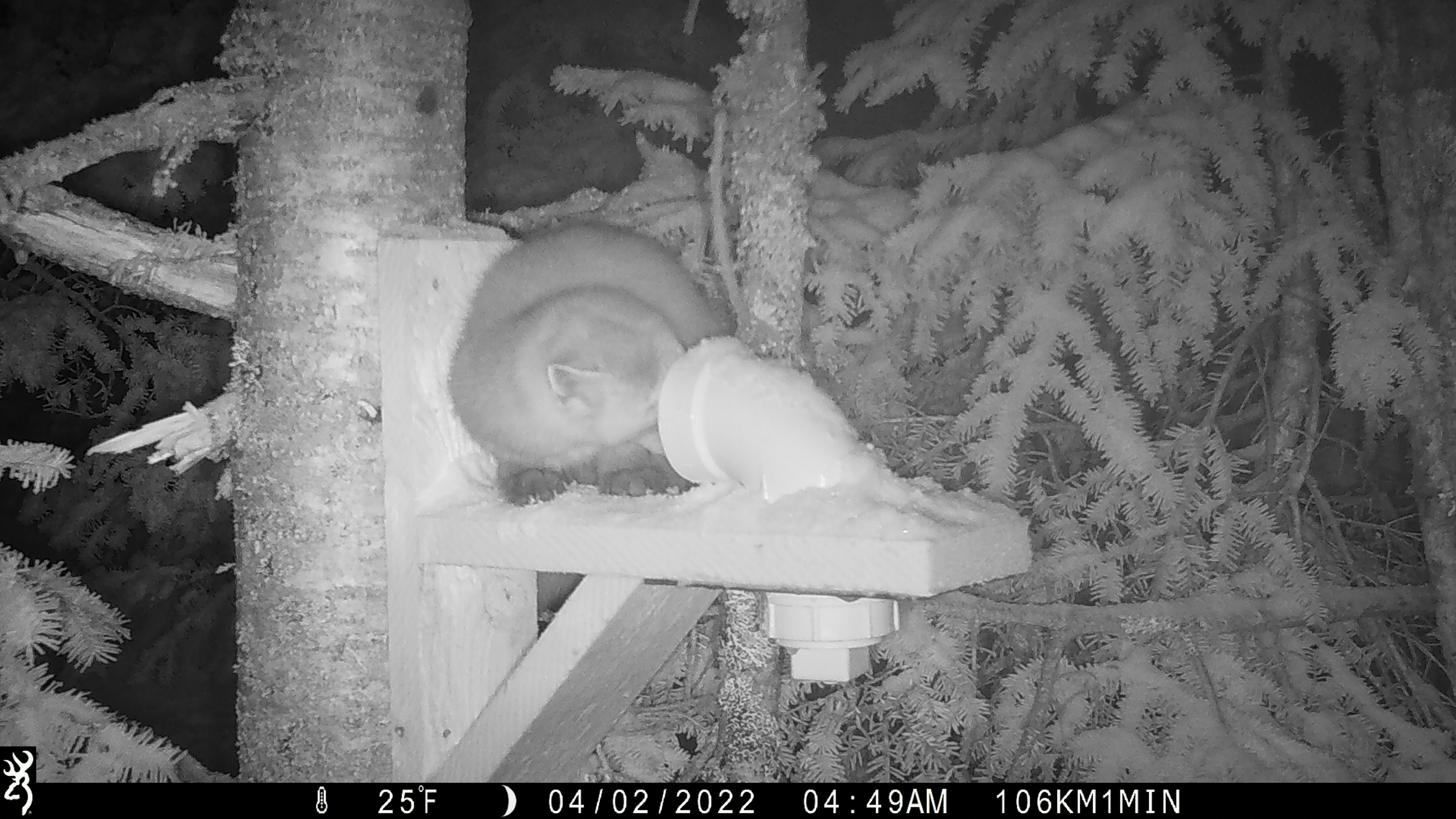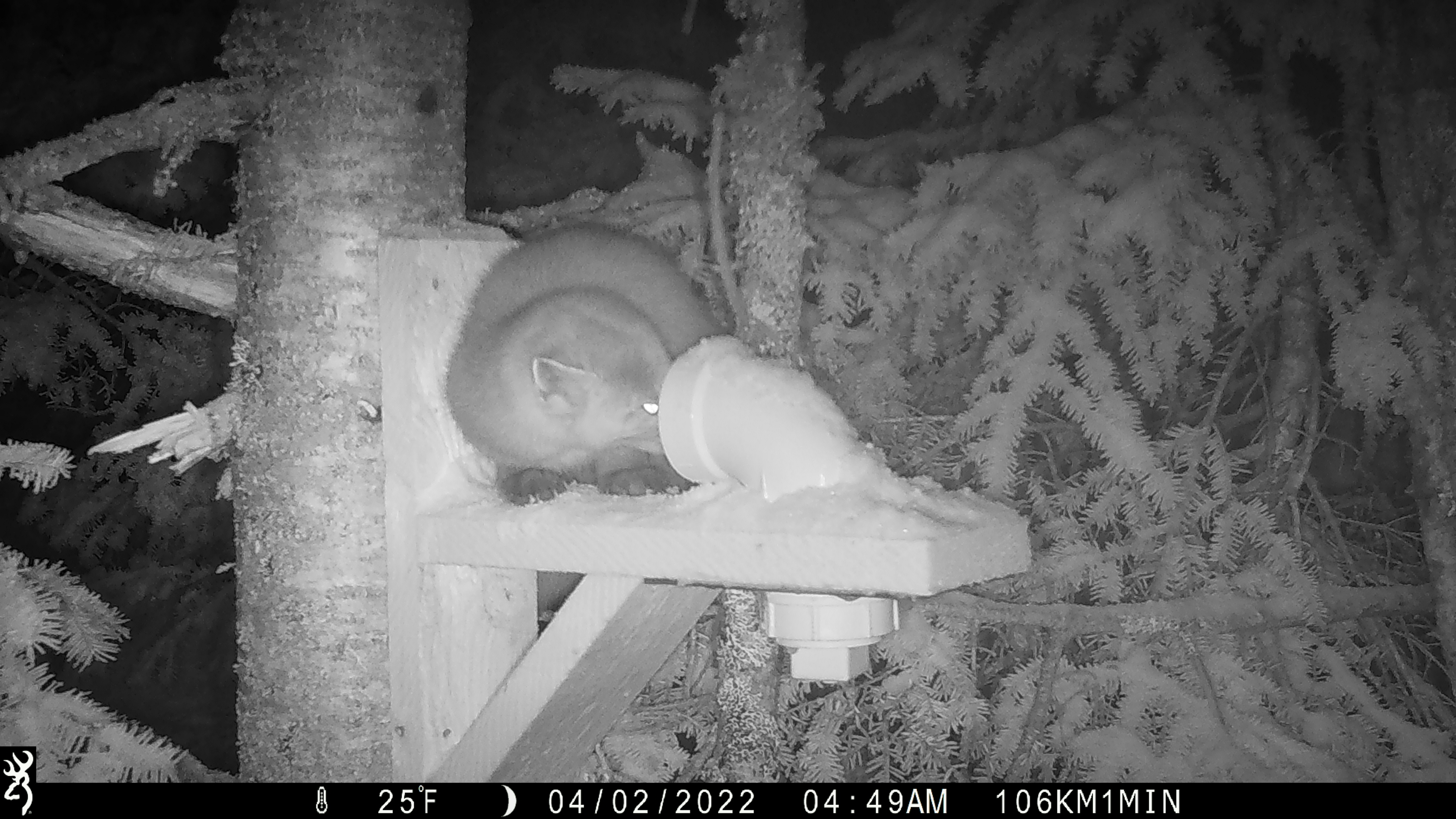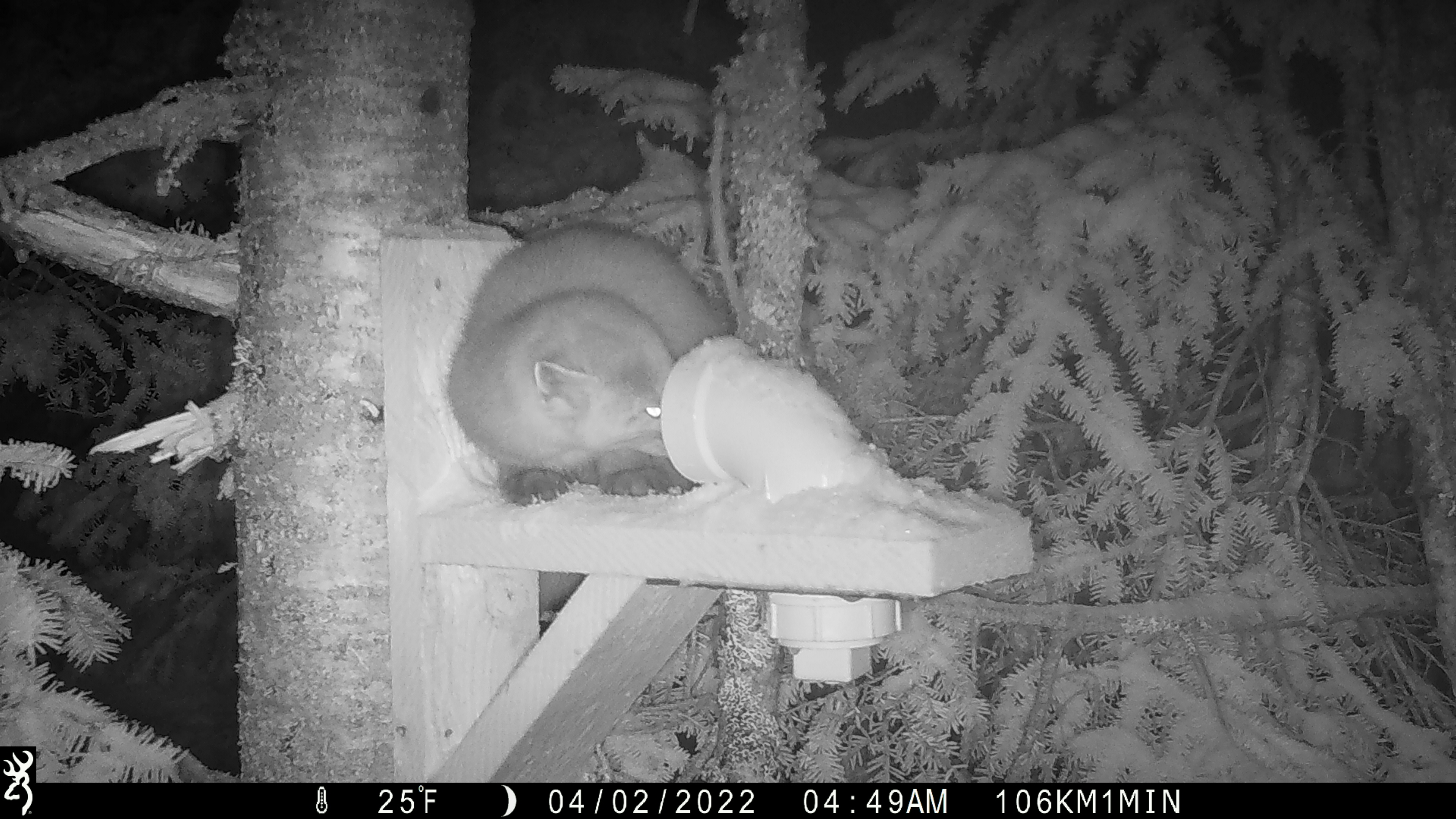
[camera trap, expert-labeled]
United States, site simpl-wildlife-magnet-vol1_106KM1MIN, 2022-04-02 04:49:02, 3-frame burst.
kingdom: Animalia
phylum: Chordata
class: Mammalia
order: Carnivora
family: Mustelidae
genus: Martes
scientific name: Martes americana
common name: american marten